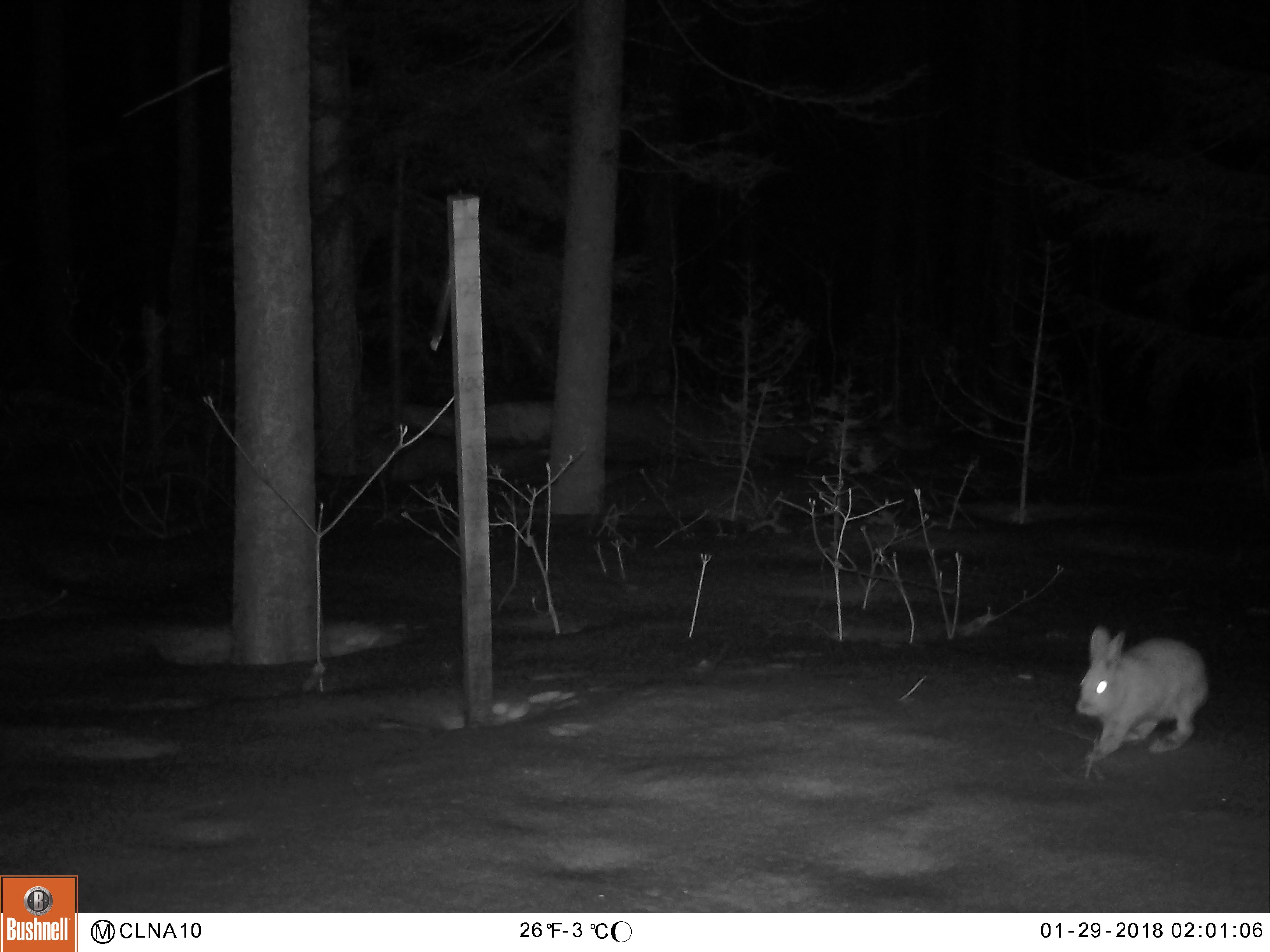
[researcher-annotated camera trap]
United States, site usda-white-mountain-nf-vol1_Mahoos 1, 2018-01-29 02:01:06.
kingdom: Animalia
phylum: Chordata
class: Mammalia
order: Lagomorpha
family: Leporidae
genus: Lepus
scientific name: Lepus americanus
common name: snowshoe hare